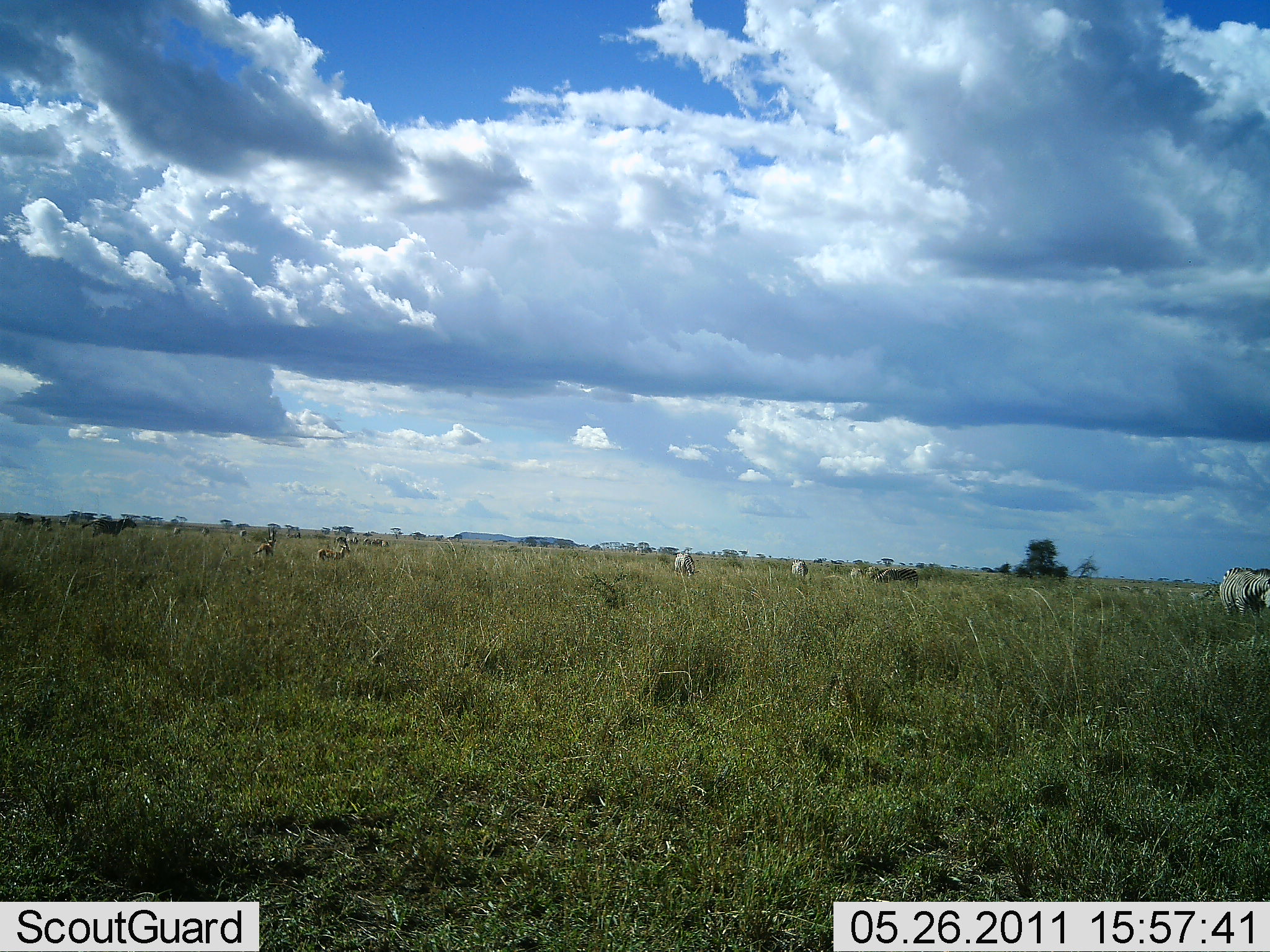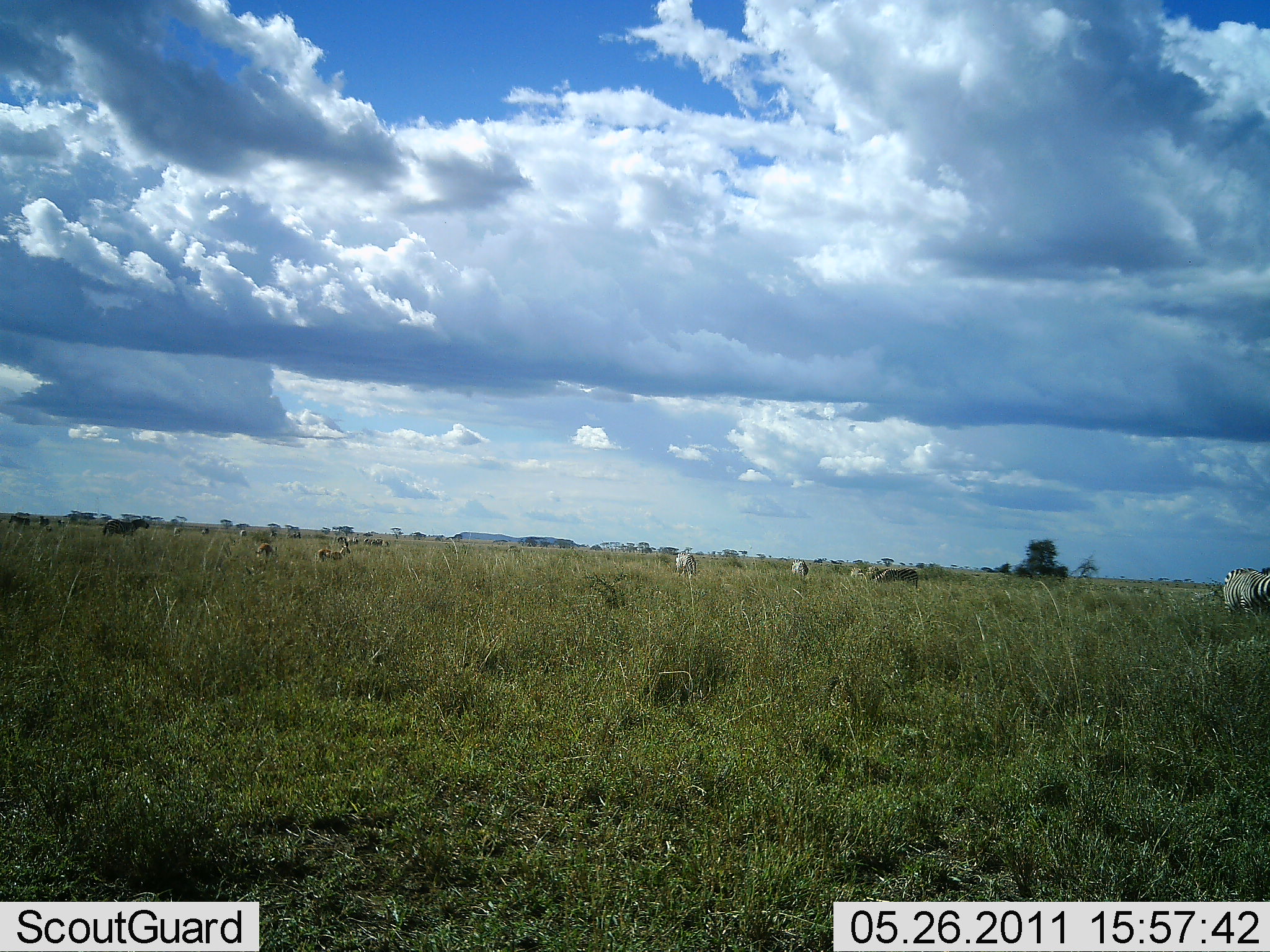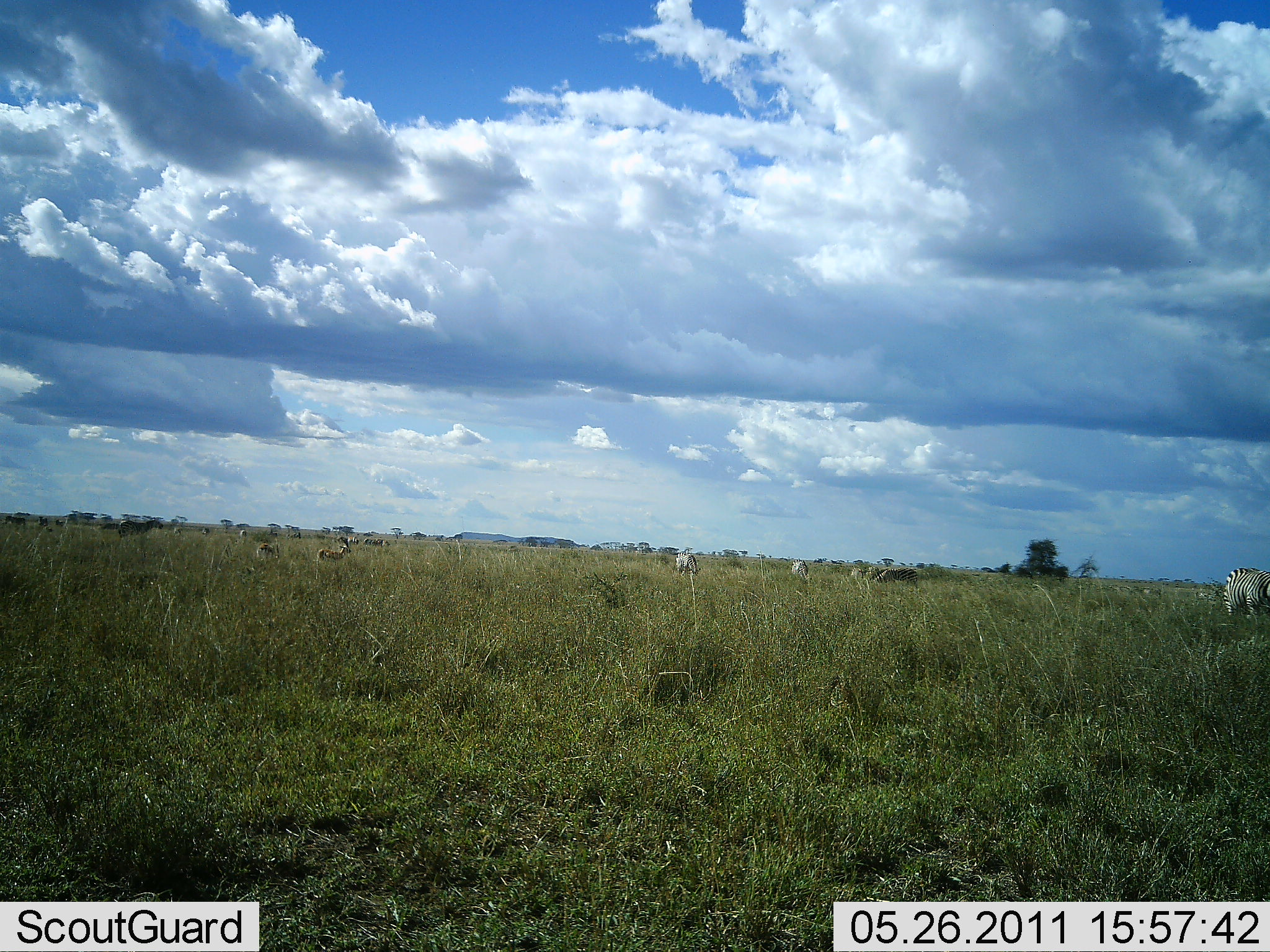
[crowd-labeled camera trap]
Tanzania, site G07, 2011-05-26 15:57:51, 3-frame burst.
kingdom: Animalia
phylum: Chordata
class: Mammalia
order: Perissodactyla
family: Equidae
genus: Equus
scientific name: Equus quagga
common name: plains zebra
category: zebra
Zebra (plains zebra) (Equus quagga), count 5. Behavior (volunteer vote fractions): standing 73%, resting 0%, moving 40%, interacting 0%. Young present (vote fraction): 0%. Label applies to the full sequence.